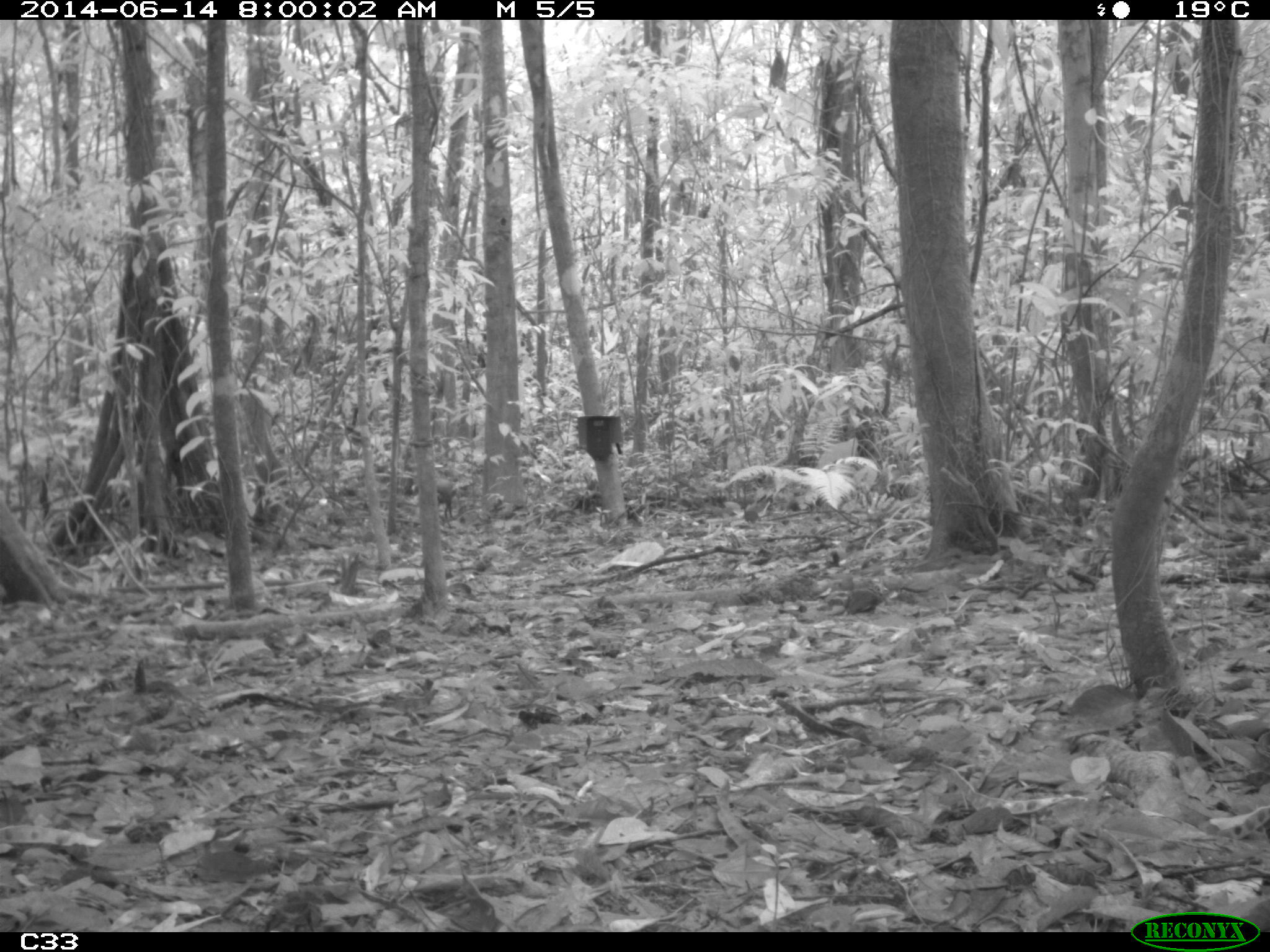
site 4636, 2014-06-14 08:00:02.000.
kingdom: Animalia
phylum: Chordata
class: Mammalia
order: Rodentia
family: Dasyproctidae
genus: Dasyprocta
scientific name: Dasyprocta leporina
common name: red-rumped agouti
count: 1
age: adult